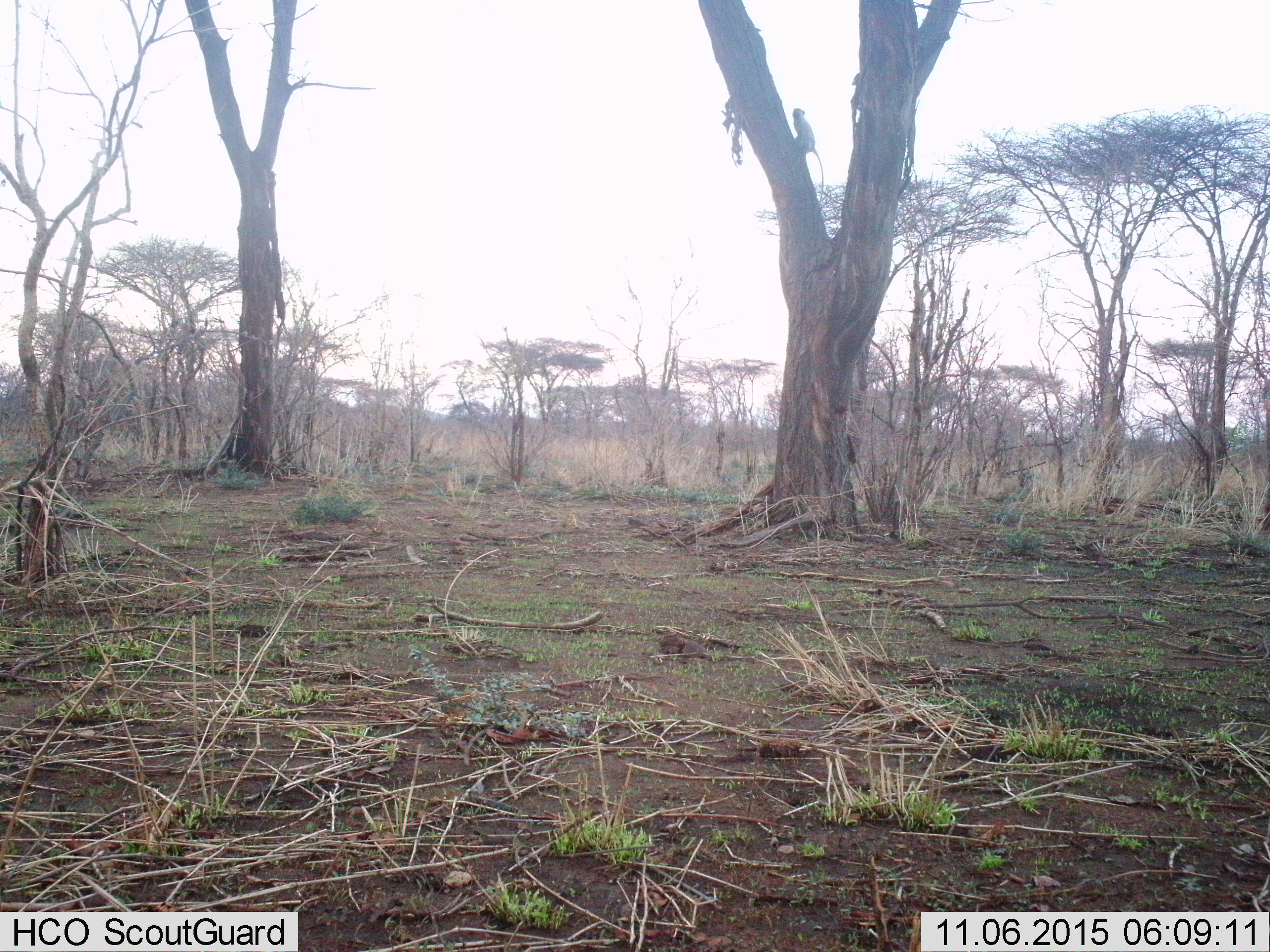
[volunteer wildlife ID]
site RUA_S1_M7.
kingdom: Animalia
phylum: Chordata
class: Mammalia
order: Primates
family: Cercopithecidae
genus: Chlorocebus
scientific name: Chlorocebus pygerythrus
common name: vervet monkey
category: monkeyvervet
Monkeyvervet (vervet monkey) (Chlorocebus pygerythrus), count 1. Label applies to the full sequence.